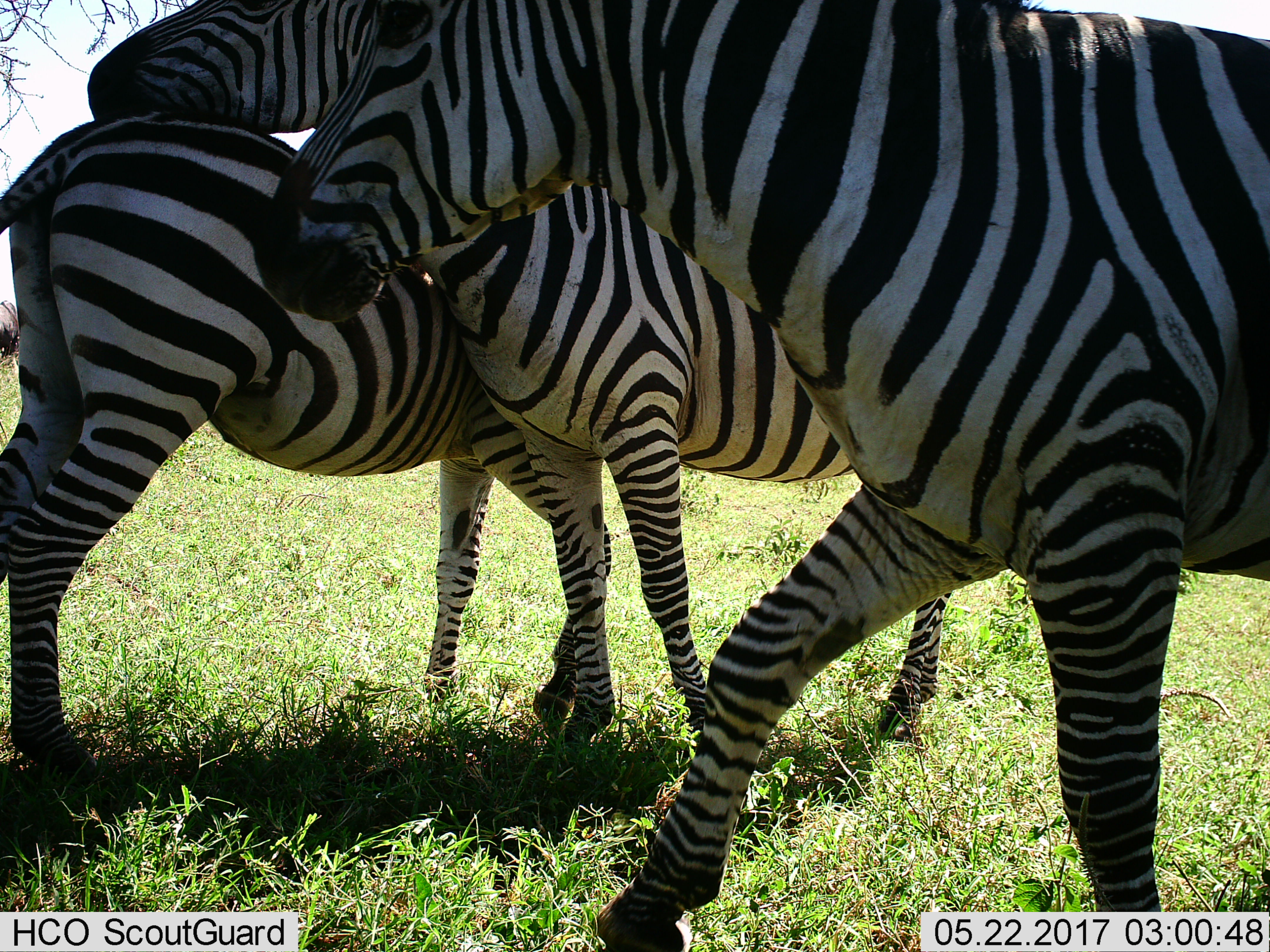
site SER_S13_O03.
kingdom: Animalia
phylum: Chordata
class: Mammalia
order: Perissodactyla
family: Equidae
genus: Equus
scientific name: Equus quagga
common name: plains zebra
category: zebraplains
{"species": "zebraplains (plains zebra) (Equus quagga)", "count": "3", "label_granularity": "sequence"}